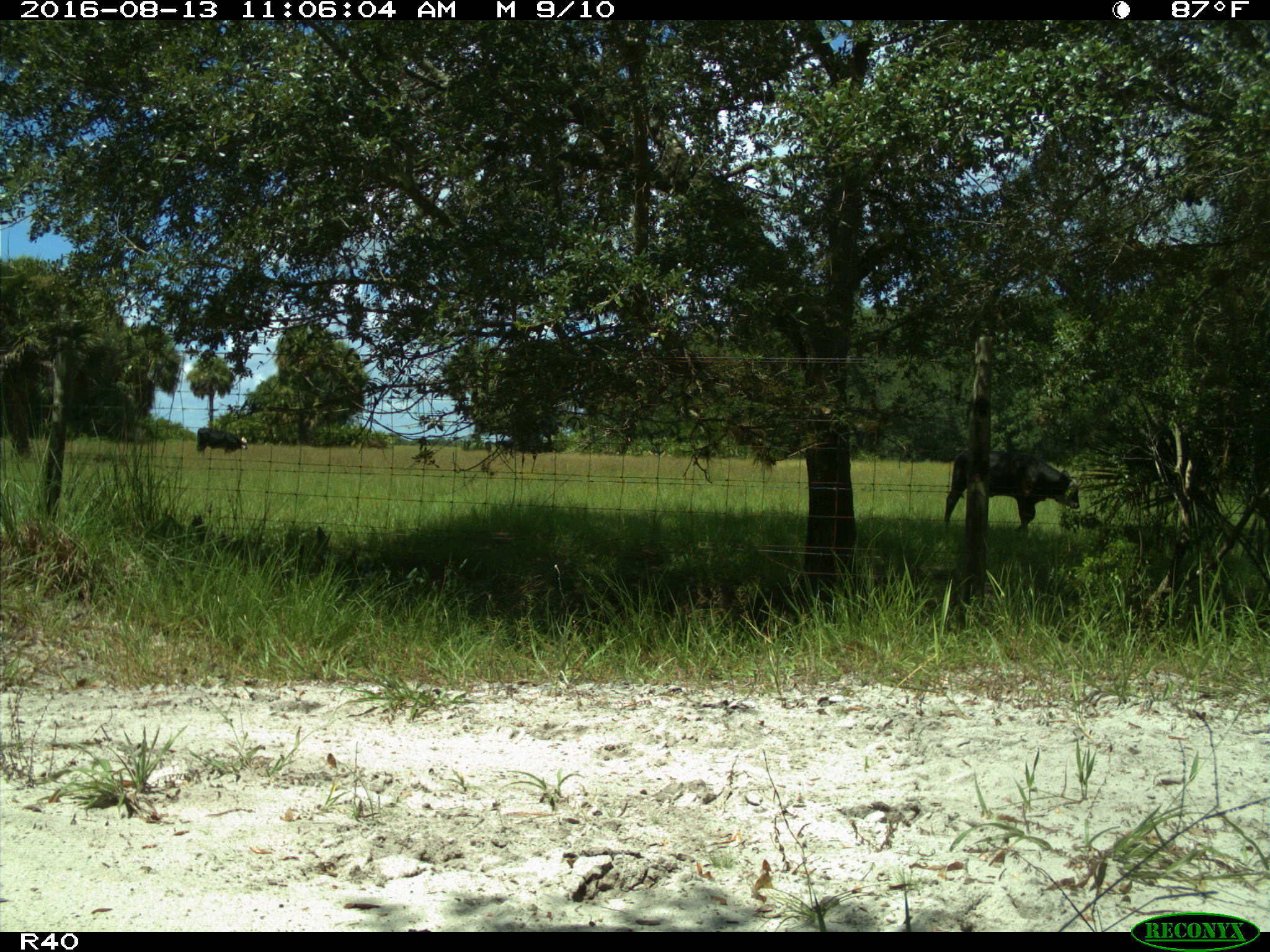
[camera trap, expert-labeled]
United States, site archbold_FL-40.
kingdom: Animalia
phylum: Chordata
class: Mammalia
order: Artiodactyla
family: Bovidae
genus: Bos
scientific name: Bos taurus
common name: domestic cow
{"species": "Bos taurus (domestic cow)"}